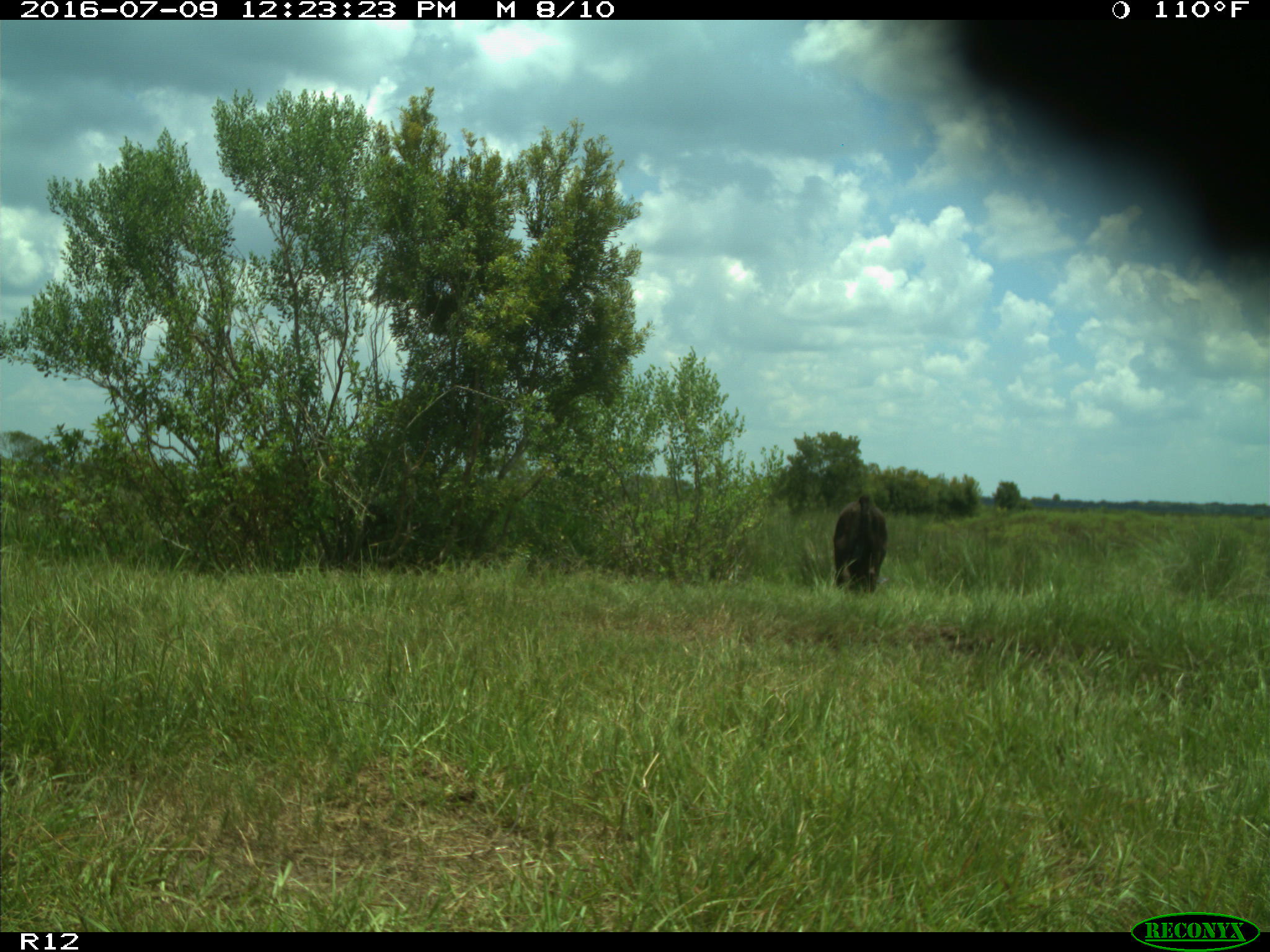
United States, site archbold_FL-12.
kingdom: Animalia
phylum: Chordata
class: Mammalia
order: Artiodactyla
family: Bovidae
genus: Bos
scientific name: Bos taurus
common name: domestic cow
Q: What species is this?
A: Bos taurus (domestic cow).